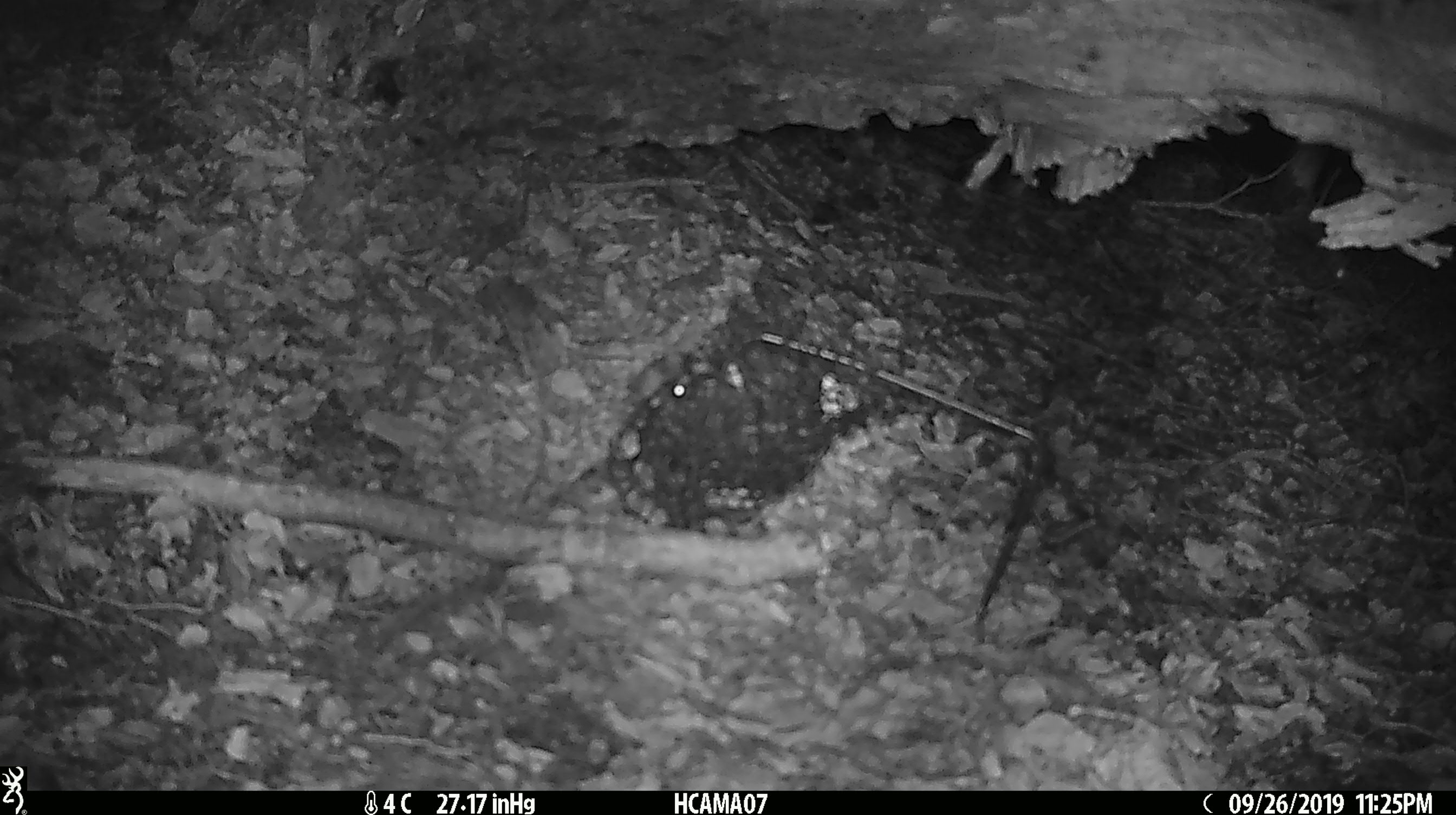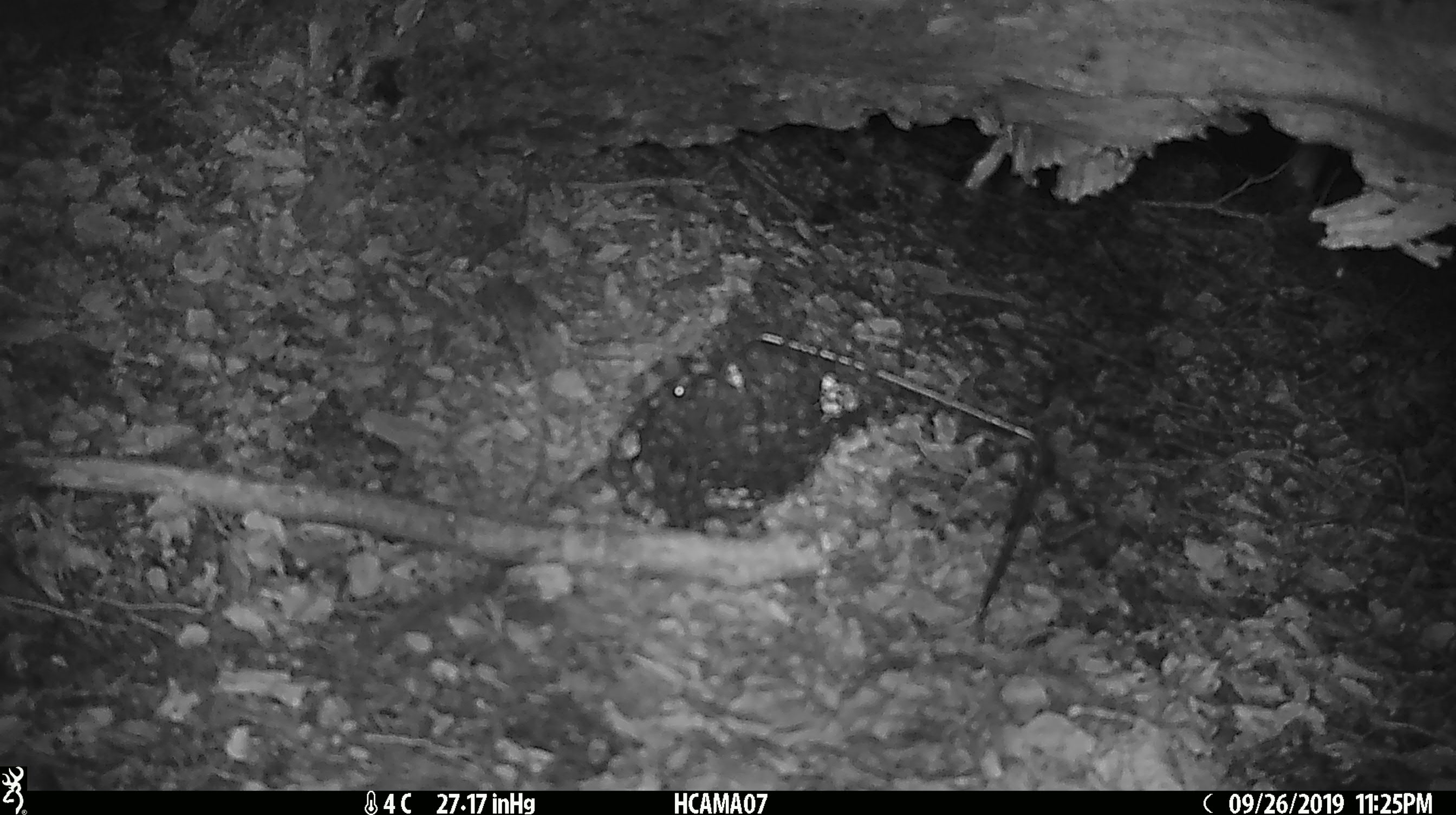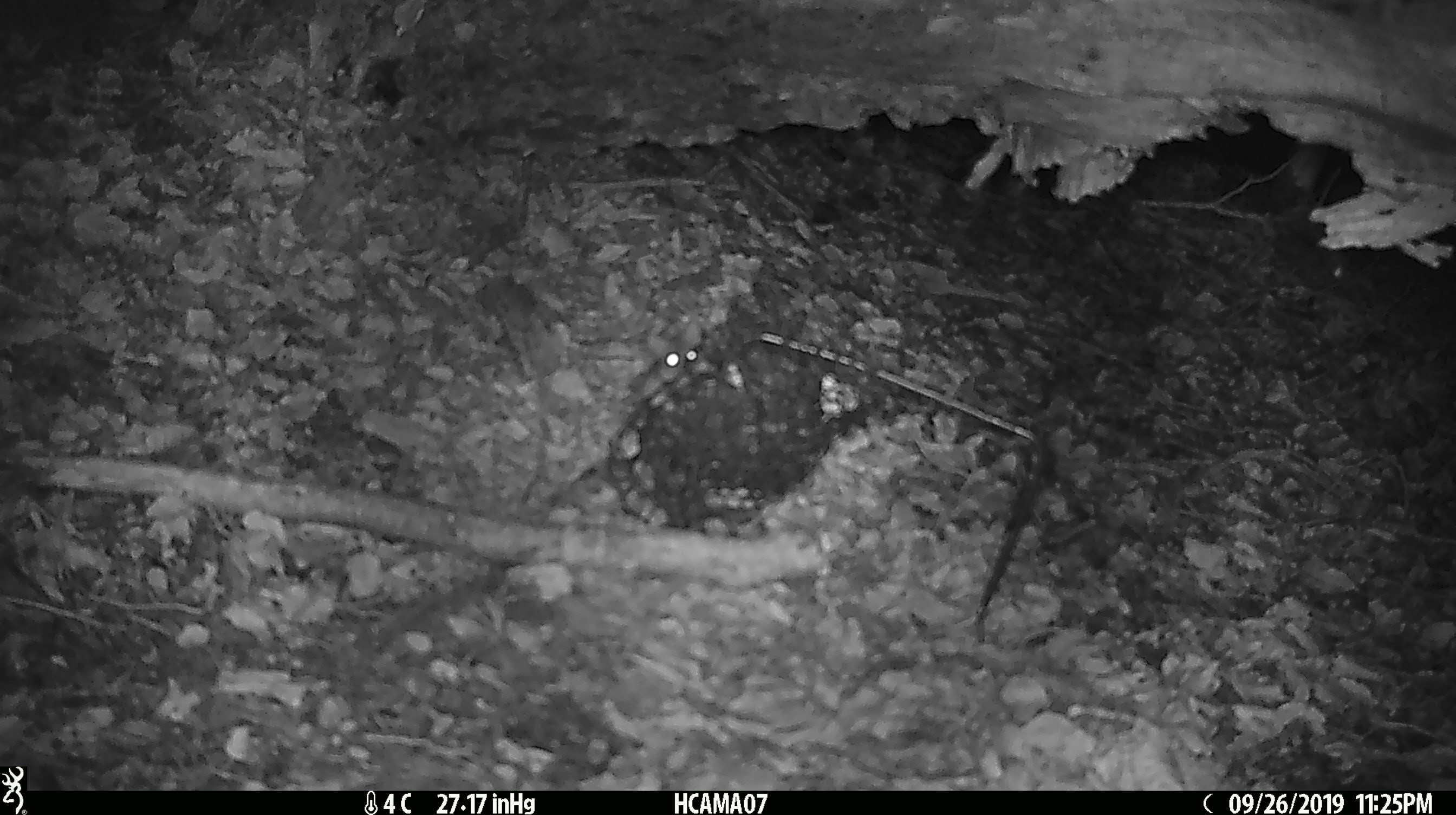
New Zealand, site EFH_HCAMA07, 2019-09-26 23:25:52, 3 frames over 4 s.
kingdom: Animalia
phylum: Chordata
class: Mammalia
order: Rodentia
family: Muridae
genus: Mus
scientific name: Mus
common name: mouse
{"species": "mouse (Mus)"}